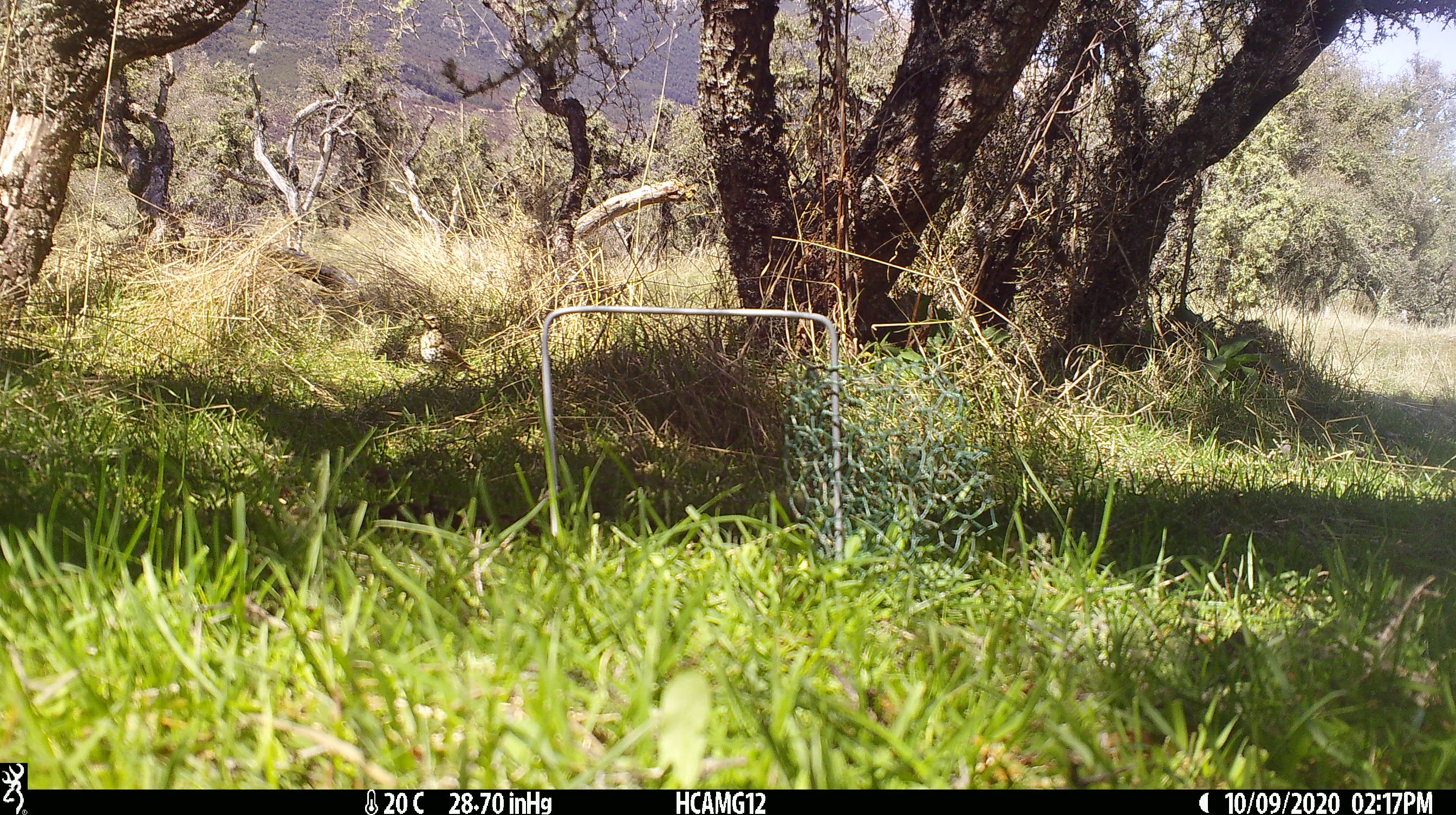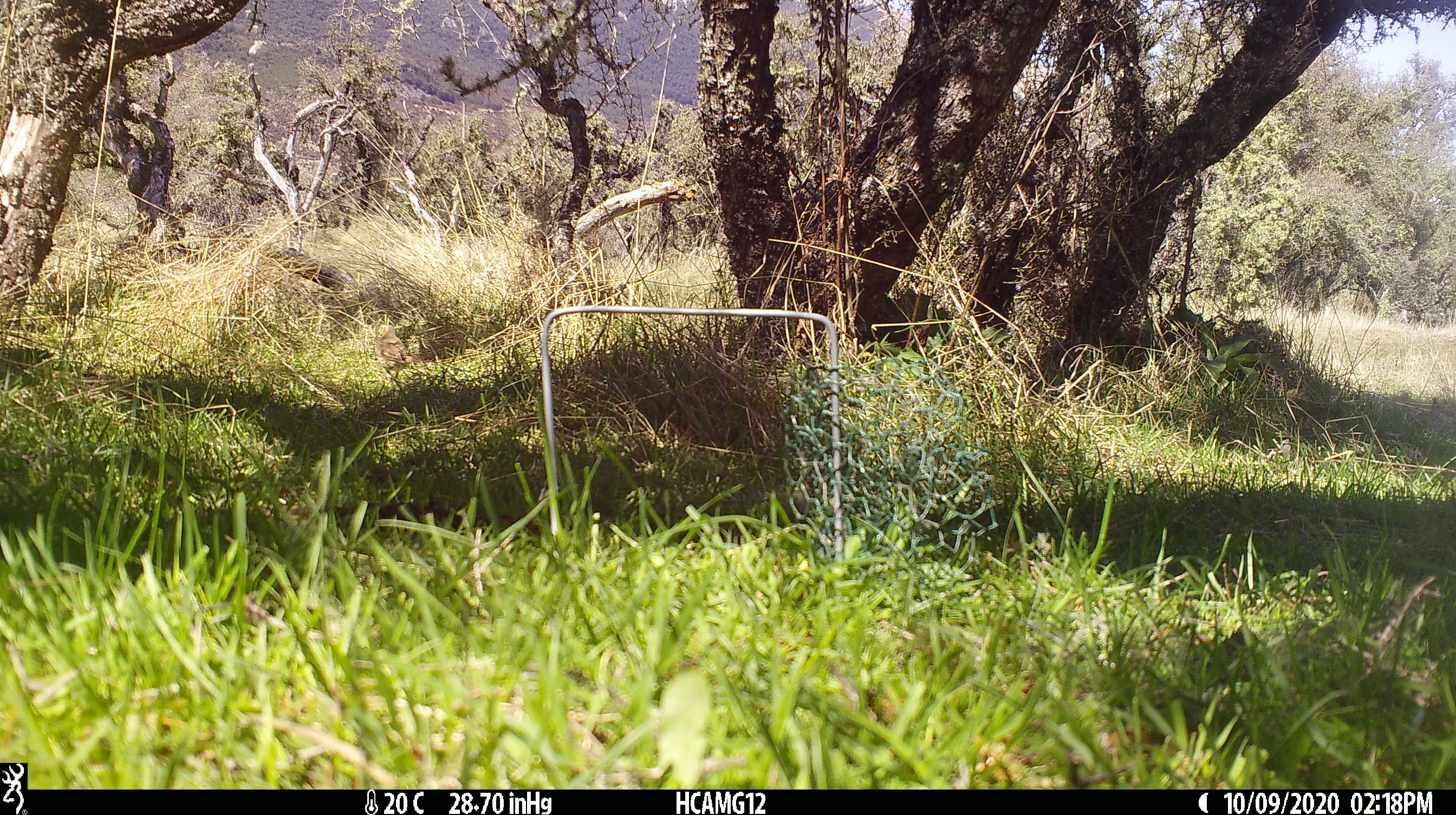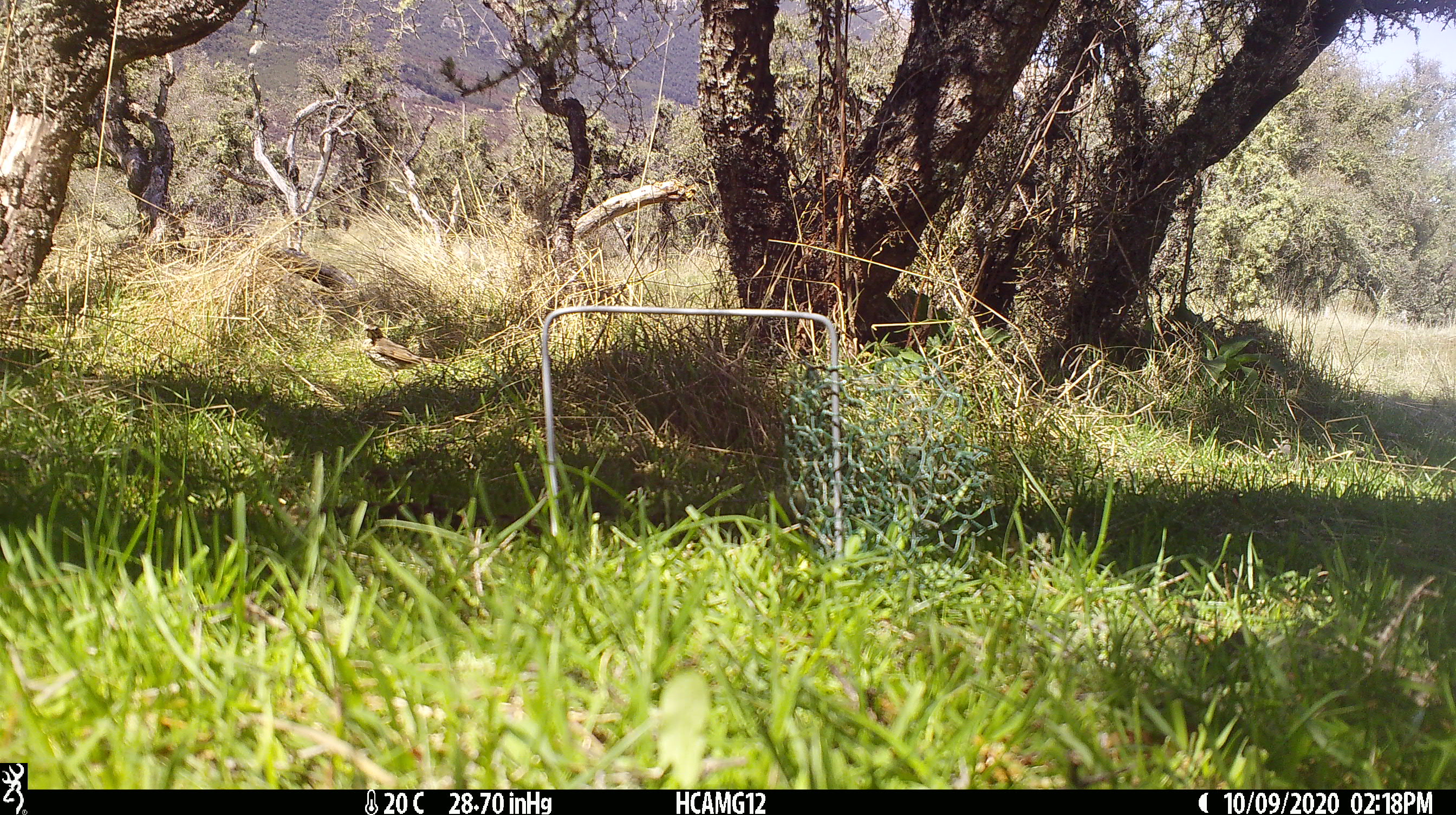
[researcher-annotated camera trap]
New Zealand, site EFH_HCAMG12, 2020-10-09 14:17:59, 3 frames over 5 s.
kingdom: Animalia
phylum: Chordata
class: Aves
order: Passeriformes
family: Turdidae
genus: Turdus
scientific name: Turdus philomelos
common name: song thrush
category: thrush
Thrush (song thrush) (Turdus philomelos).